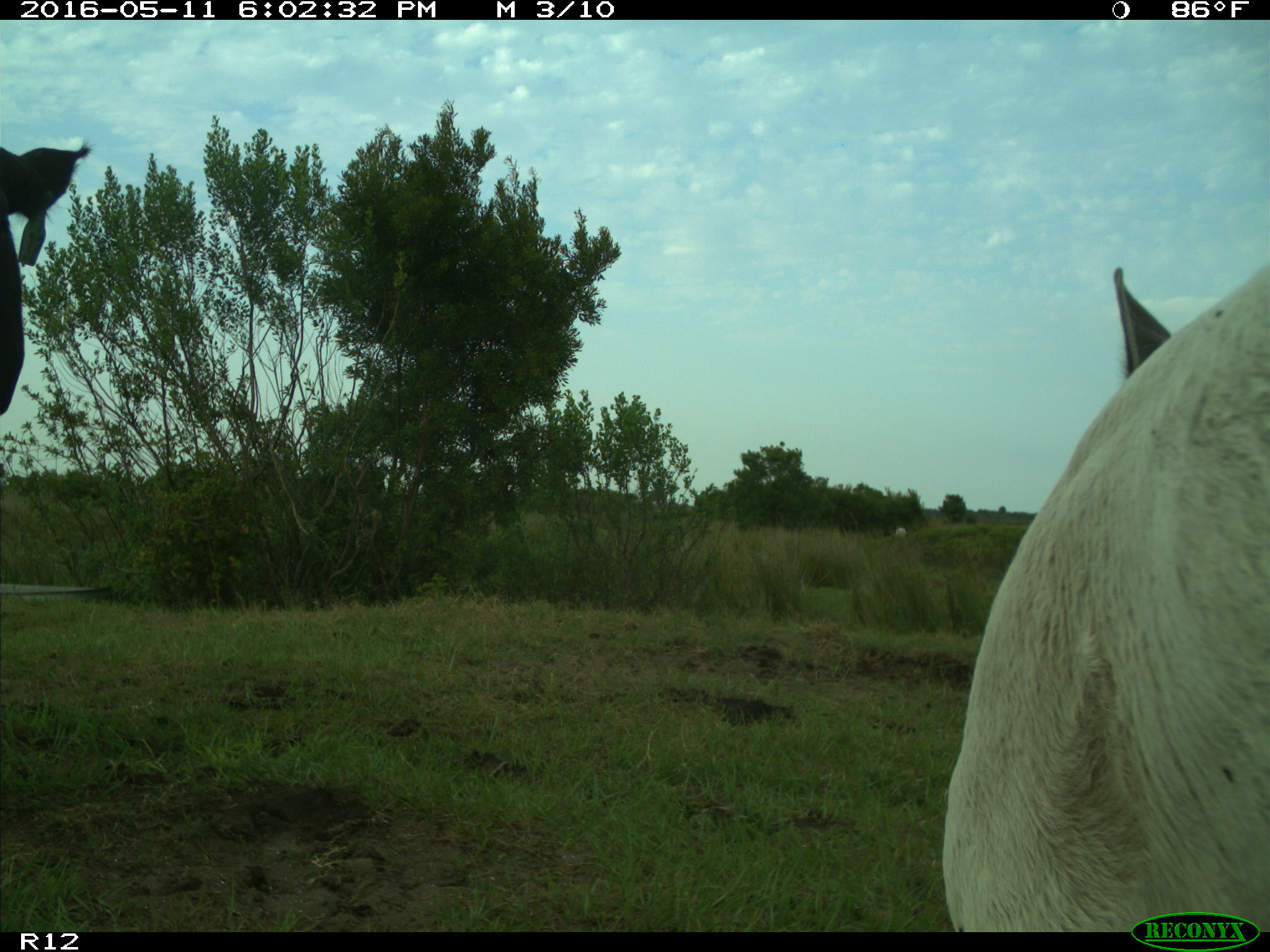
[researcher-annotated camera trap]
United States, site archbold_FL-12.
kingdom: Animalia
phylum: Chordata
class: Mammalia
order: Artiodactyla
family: Bovidae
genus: Bos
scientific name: Bos taurus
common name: domestic cow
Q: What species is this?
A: Bos taurus (domestic cow).